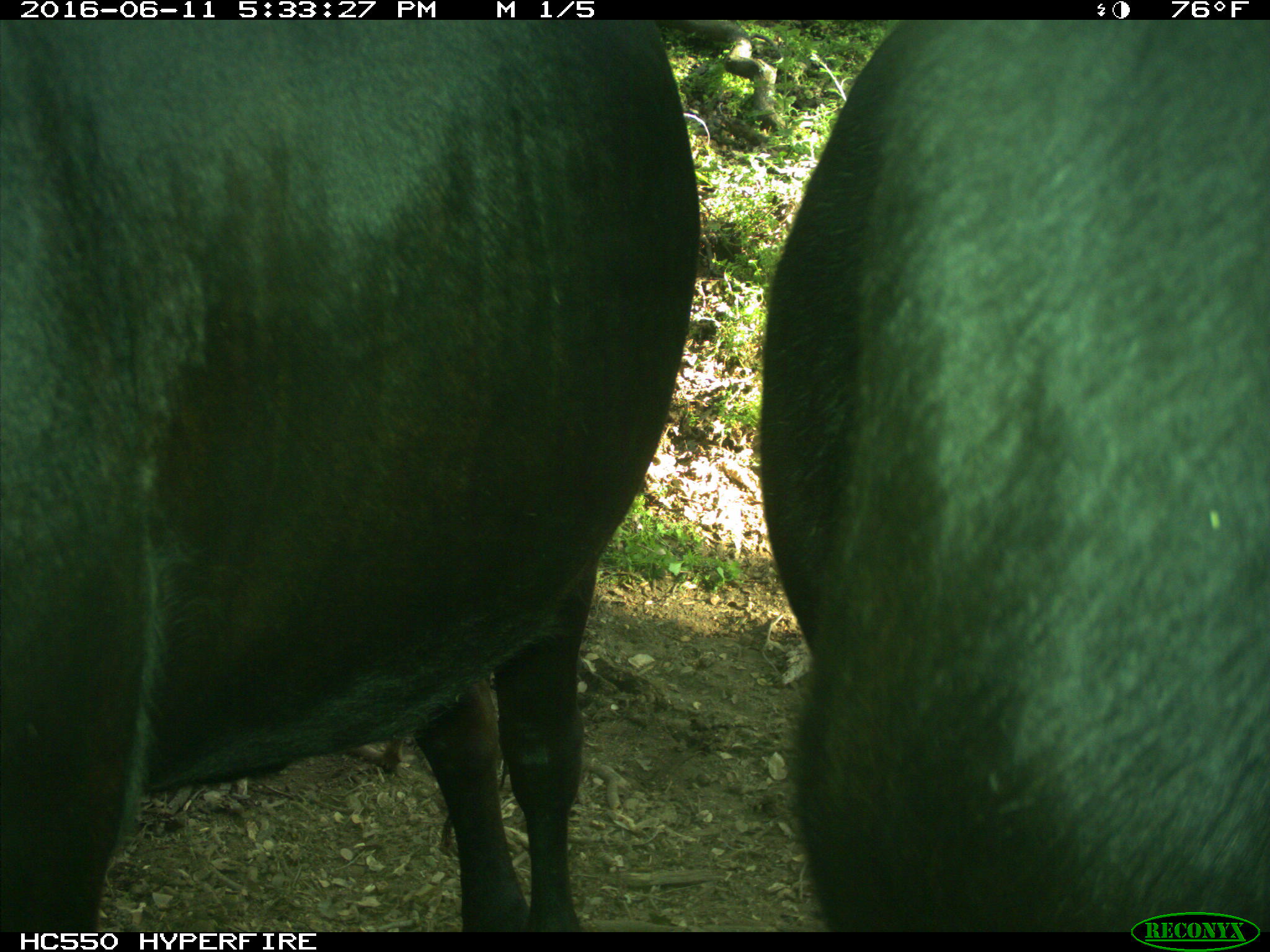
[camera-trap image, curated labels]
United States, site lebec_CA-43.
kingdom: Animalia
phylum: Chordata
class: Mammalia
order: Artiodactyla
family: Bovidae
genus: Bos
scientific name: Bos taurus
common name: domestic cow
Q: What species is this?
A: Bos taurus (domestic cow).